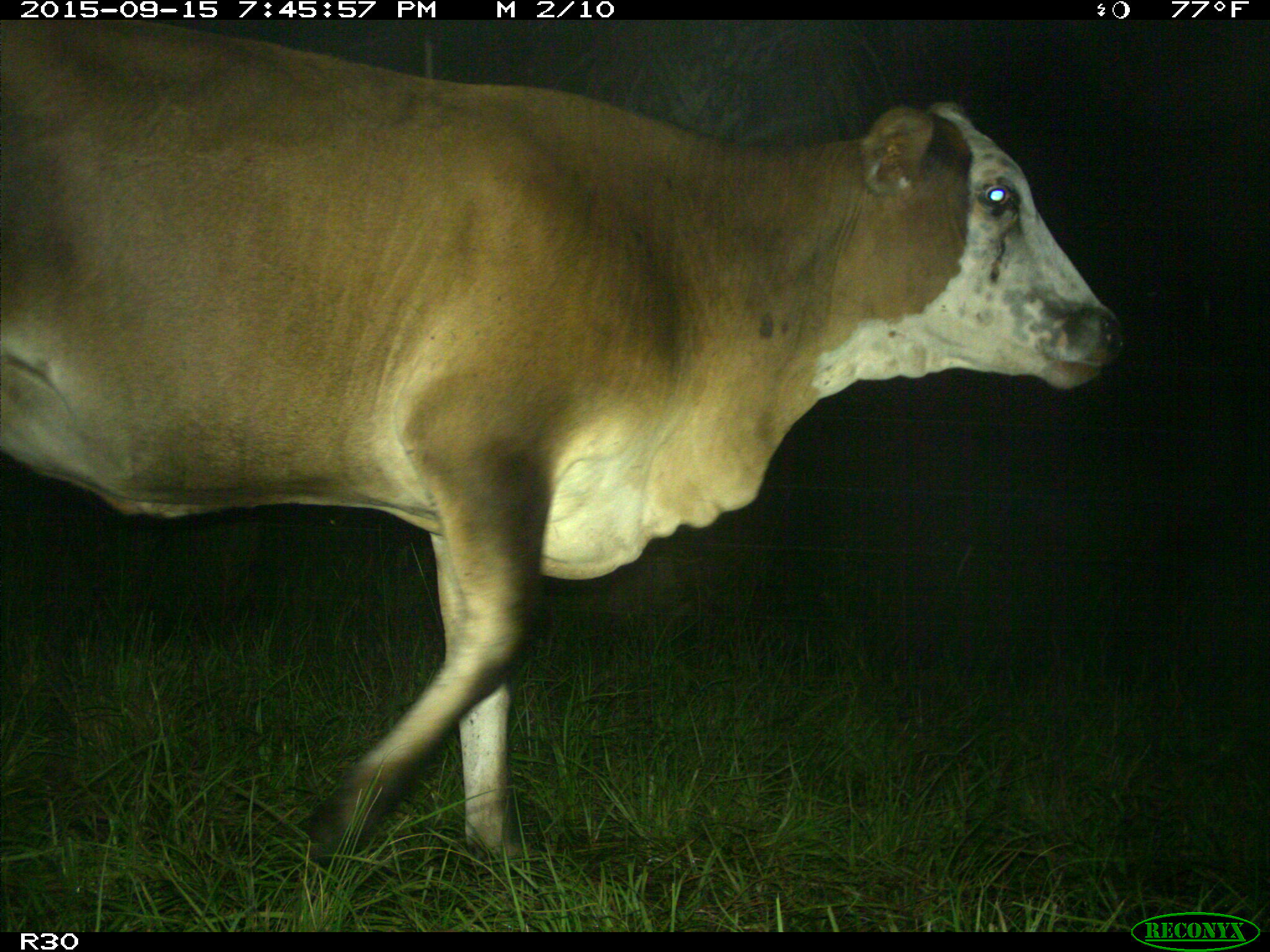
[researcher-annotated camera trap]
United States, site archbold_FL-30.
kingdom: Animalia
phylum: Chordata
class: Mammalia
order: Artiodactyla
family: Bovidae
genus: Bos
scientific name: Bos taurus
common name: domestic cow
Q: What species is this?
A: Bos taurus (domestic cow).